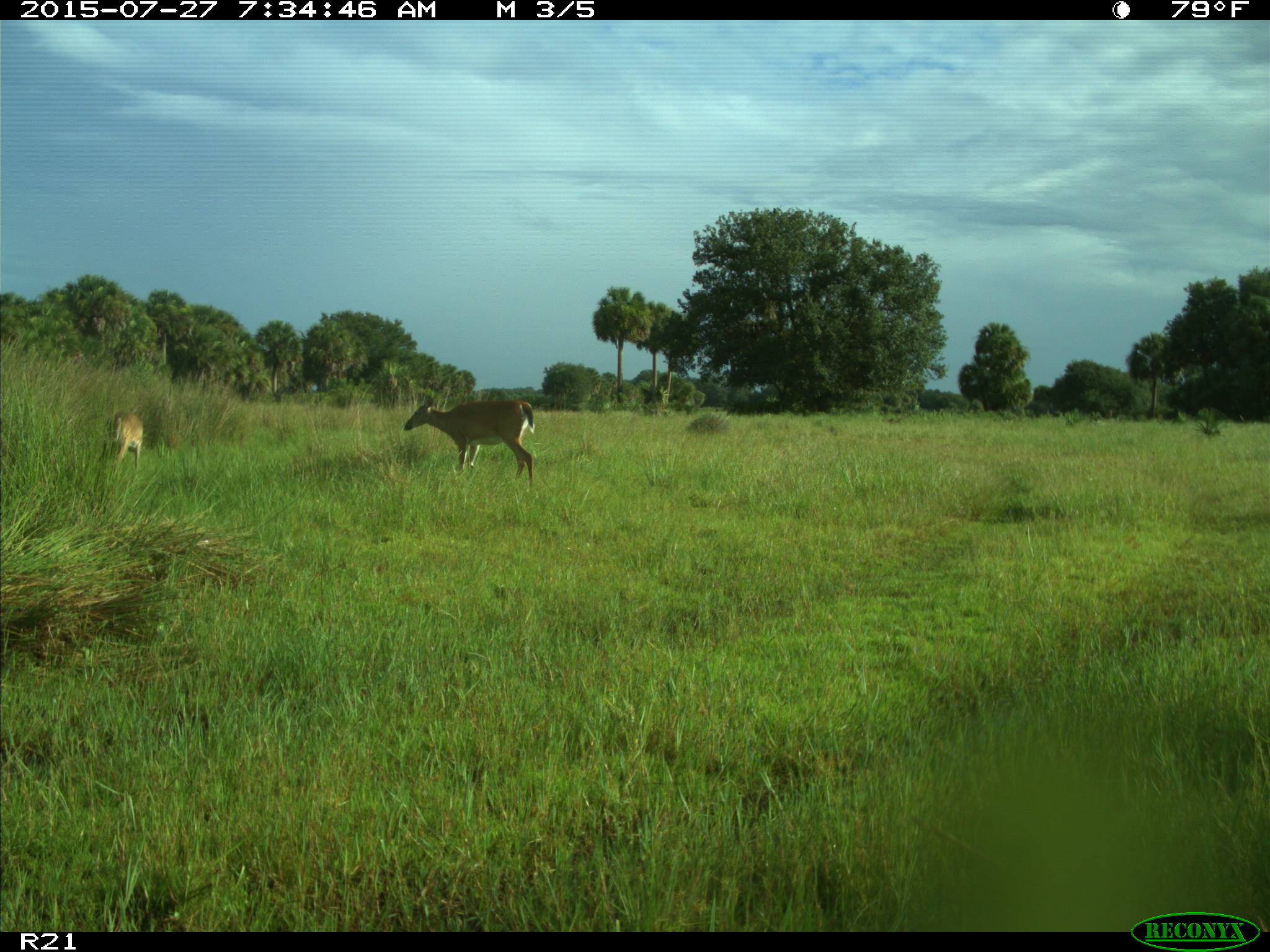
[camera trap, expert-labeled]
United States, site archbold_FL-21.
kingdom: Animalia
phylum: Chordata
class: Mammalia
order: Artiodactyla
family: Cervidae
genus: Odocoileus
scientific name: Odocoileus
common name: deer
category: unidentified deer